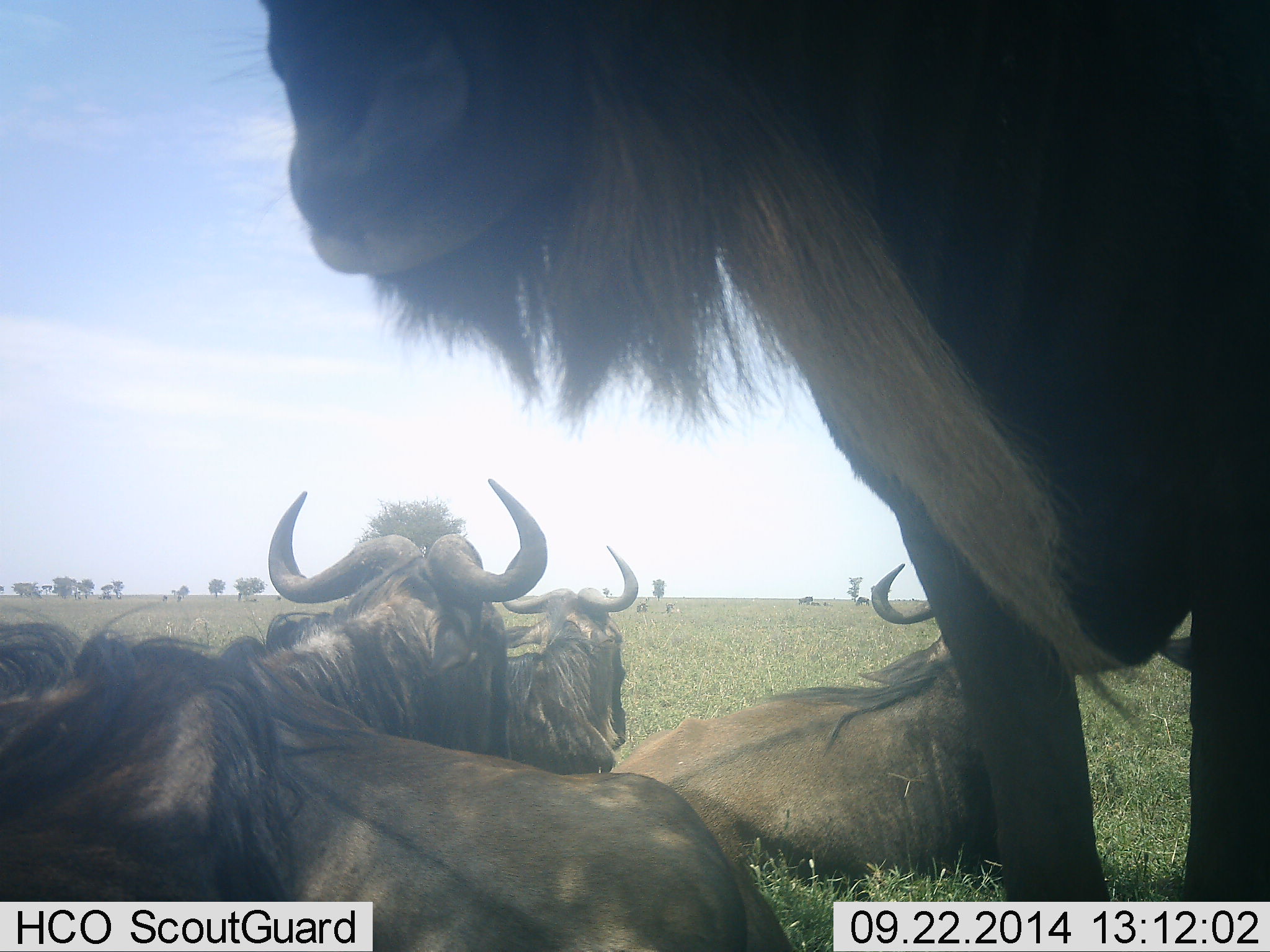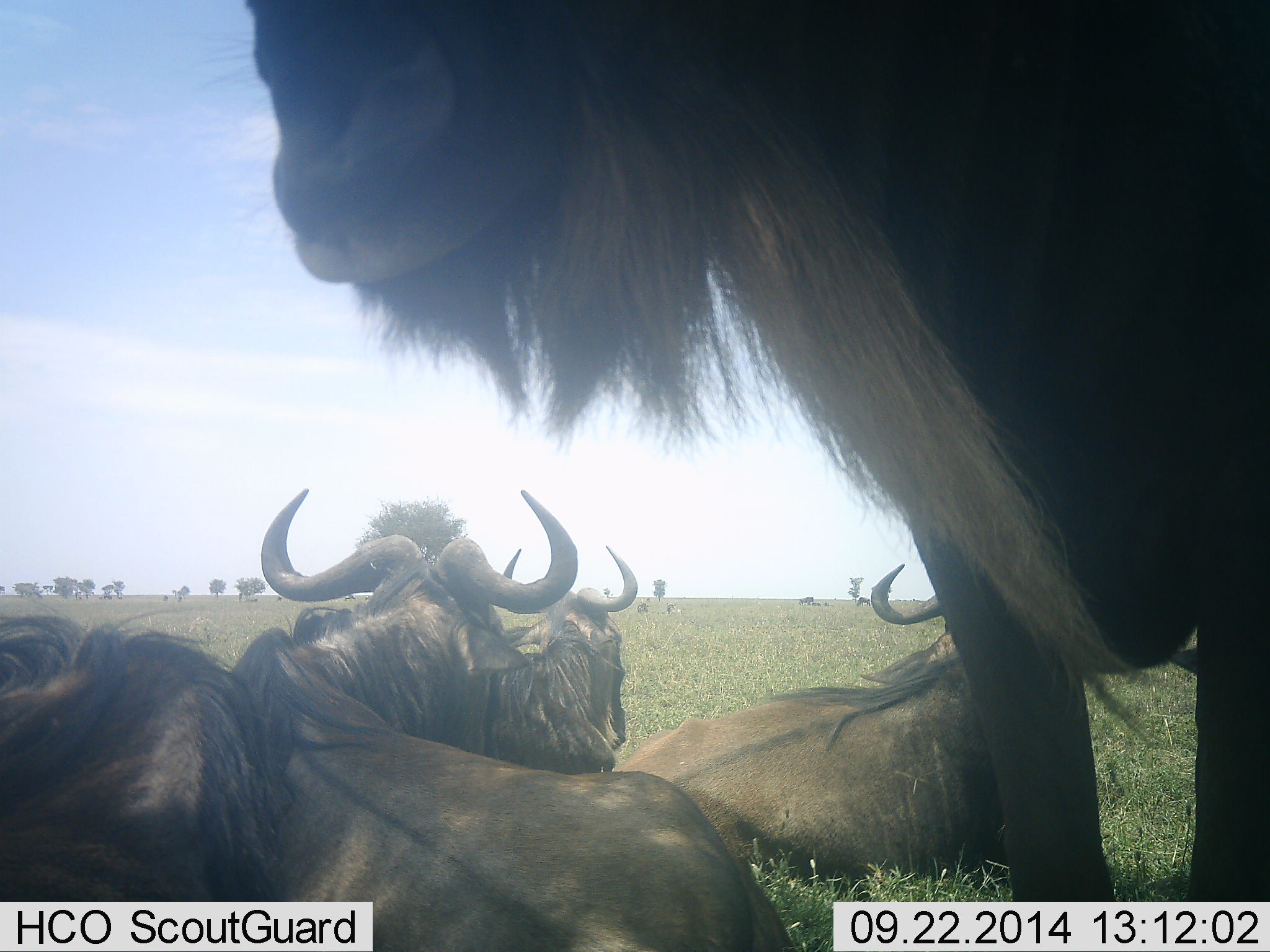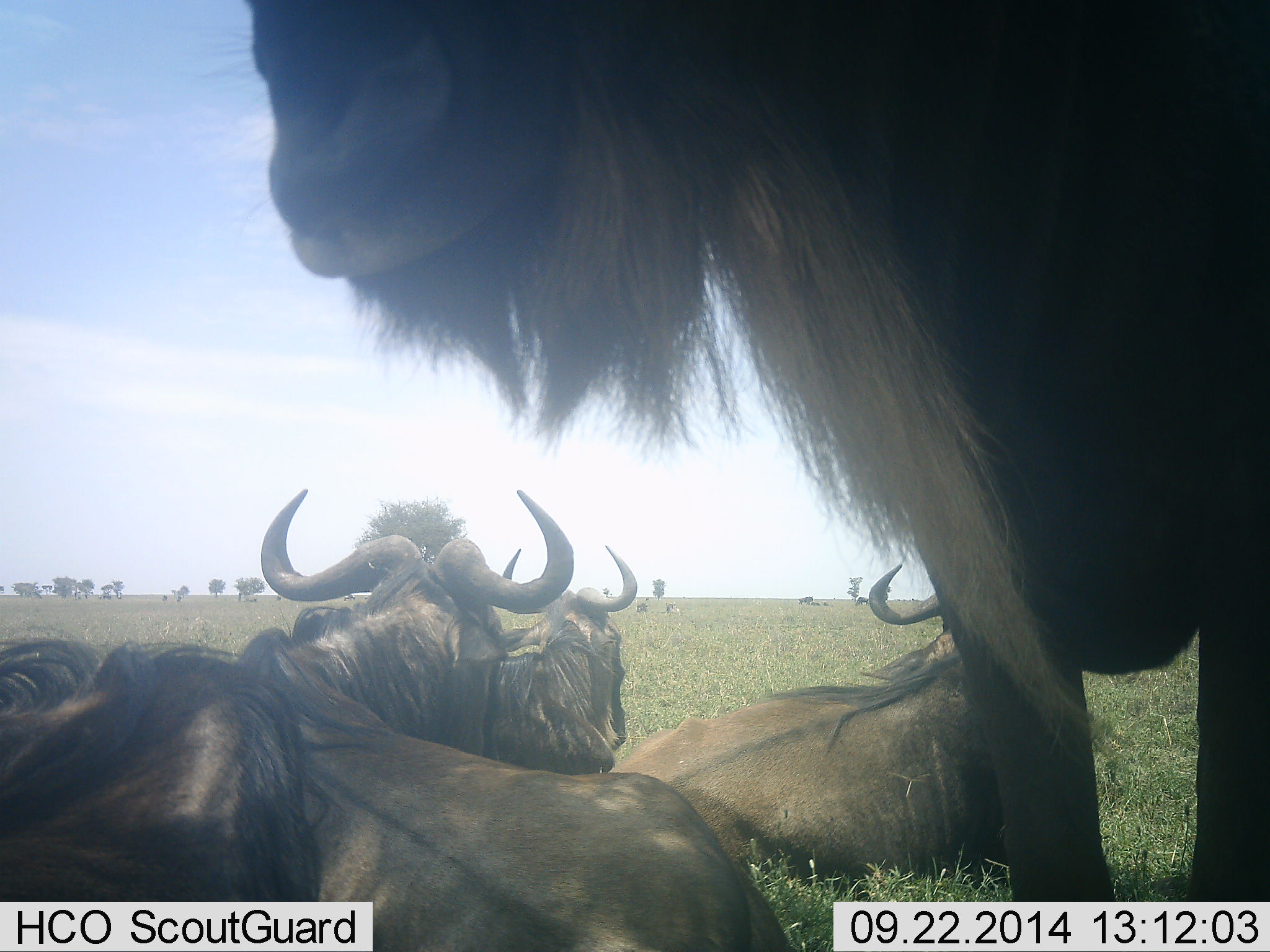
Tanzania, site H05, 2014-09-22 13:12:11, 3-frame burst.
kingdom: Animalia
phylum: Chordata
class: Mammalia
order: Artiodactyla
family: Bovidae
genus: Connochaetes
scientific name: Connochaetes taurinus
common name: blue wildebeest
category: wildebeest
Wildebeest (blue wildebeest) (Connochaetes taurinus), count 5. Behavior (volunteer vote fractions): standing 40%, resting 100%, moving 0%, interacting 10%. Young present (vote fraction): 0%. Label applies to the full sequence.